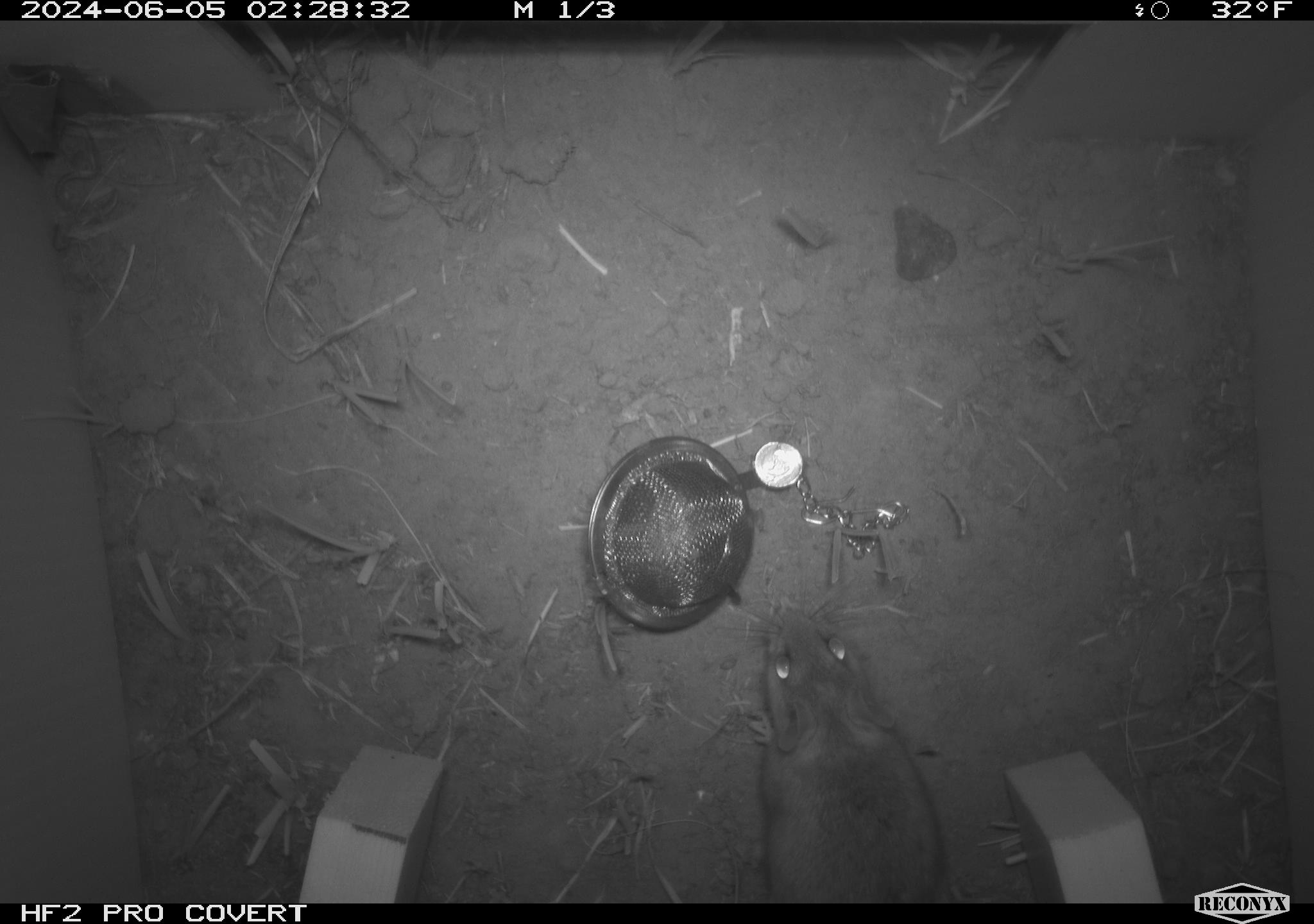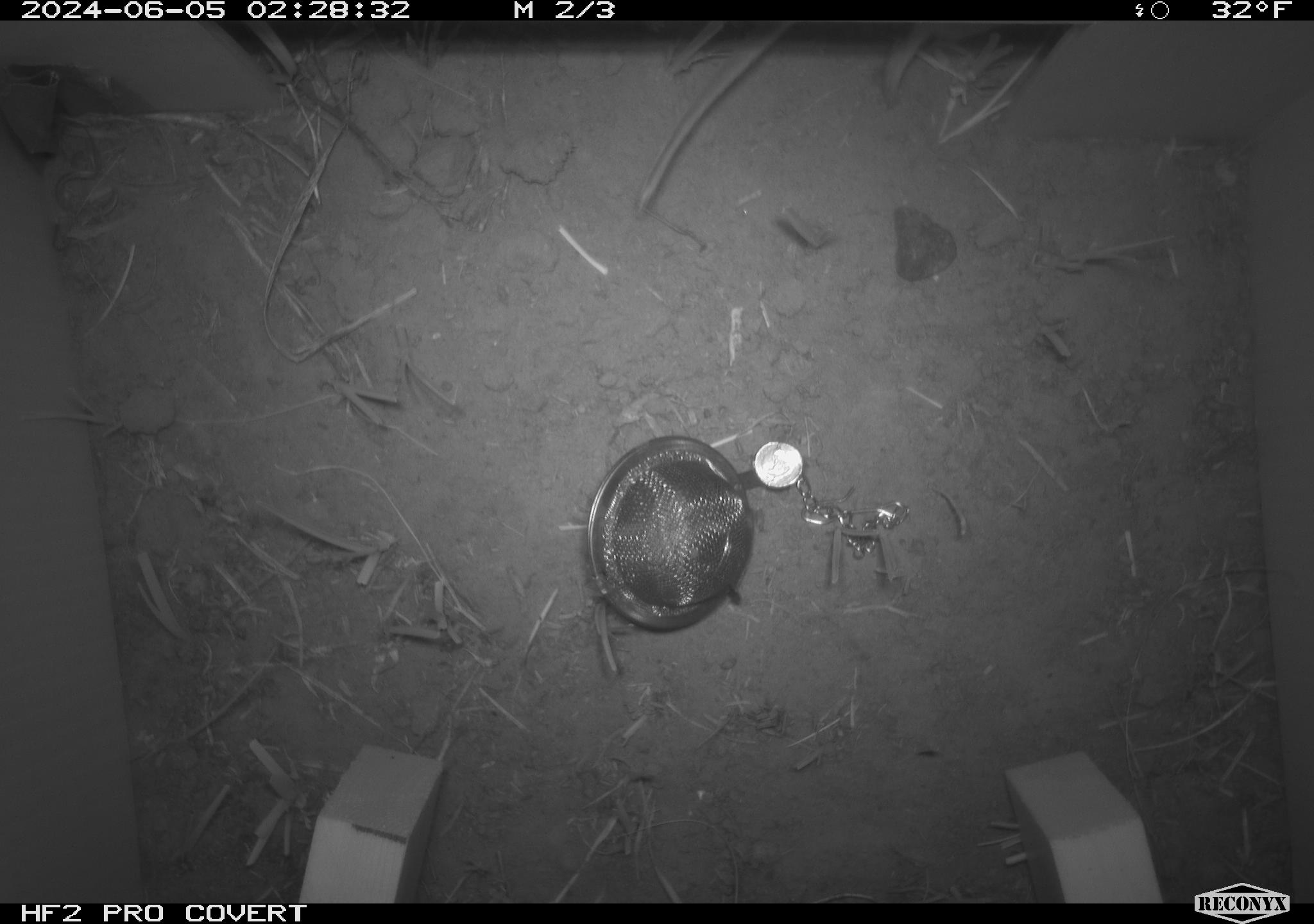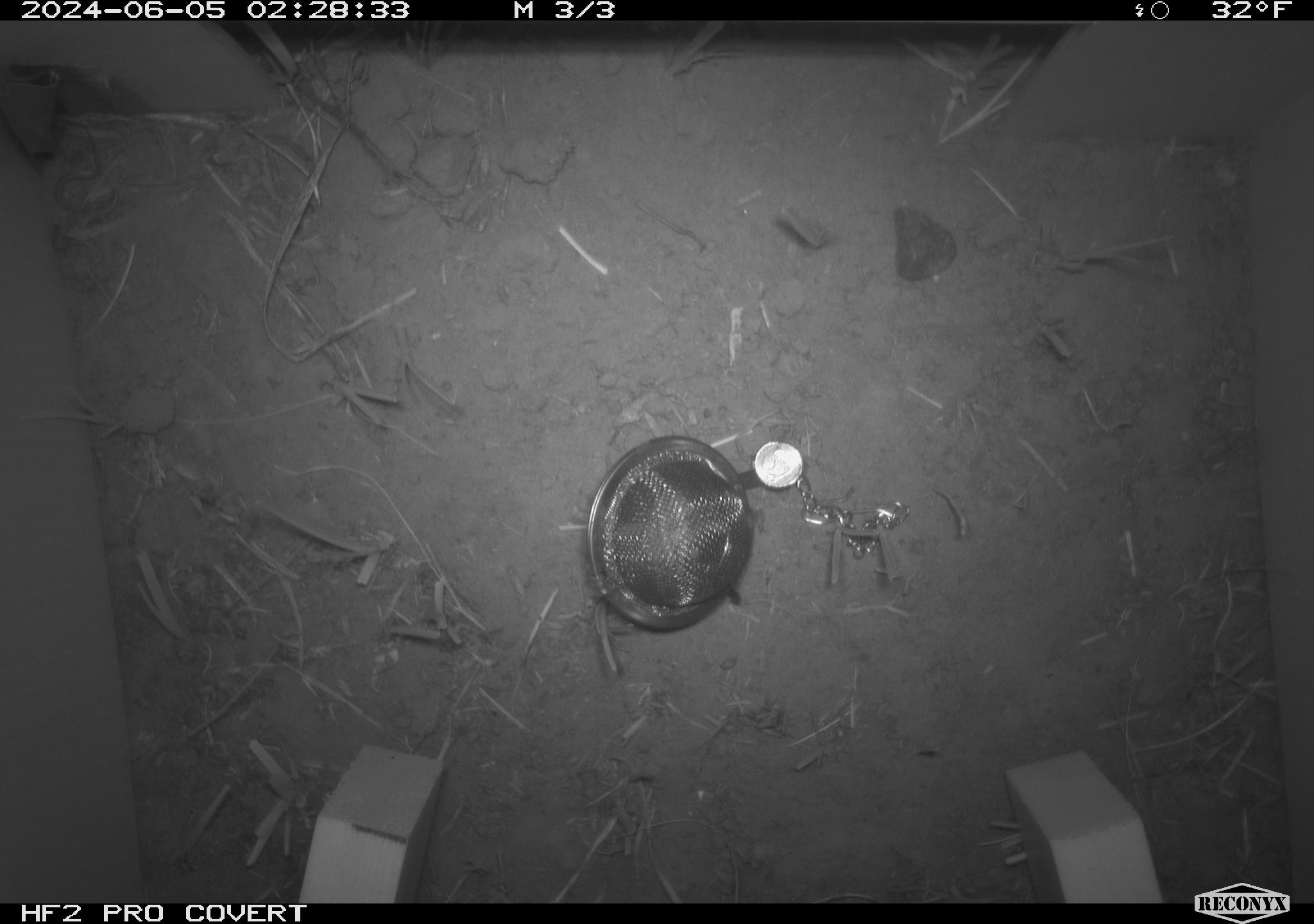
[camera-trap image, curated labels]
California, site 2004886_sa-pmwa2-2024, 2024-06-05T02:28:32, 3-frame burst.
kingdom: Animalia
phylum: Chordata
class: Mammalia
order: Rodentia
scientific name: Rodentia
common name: mouse species